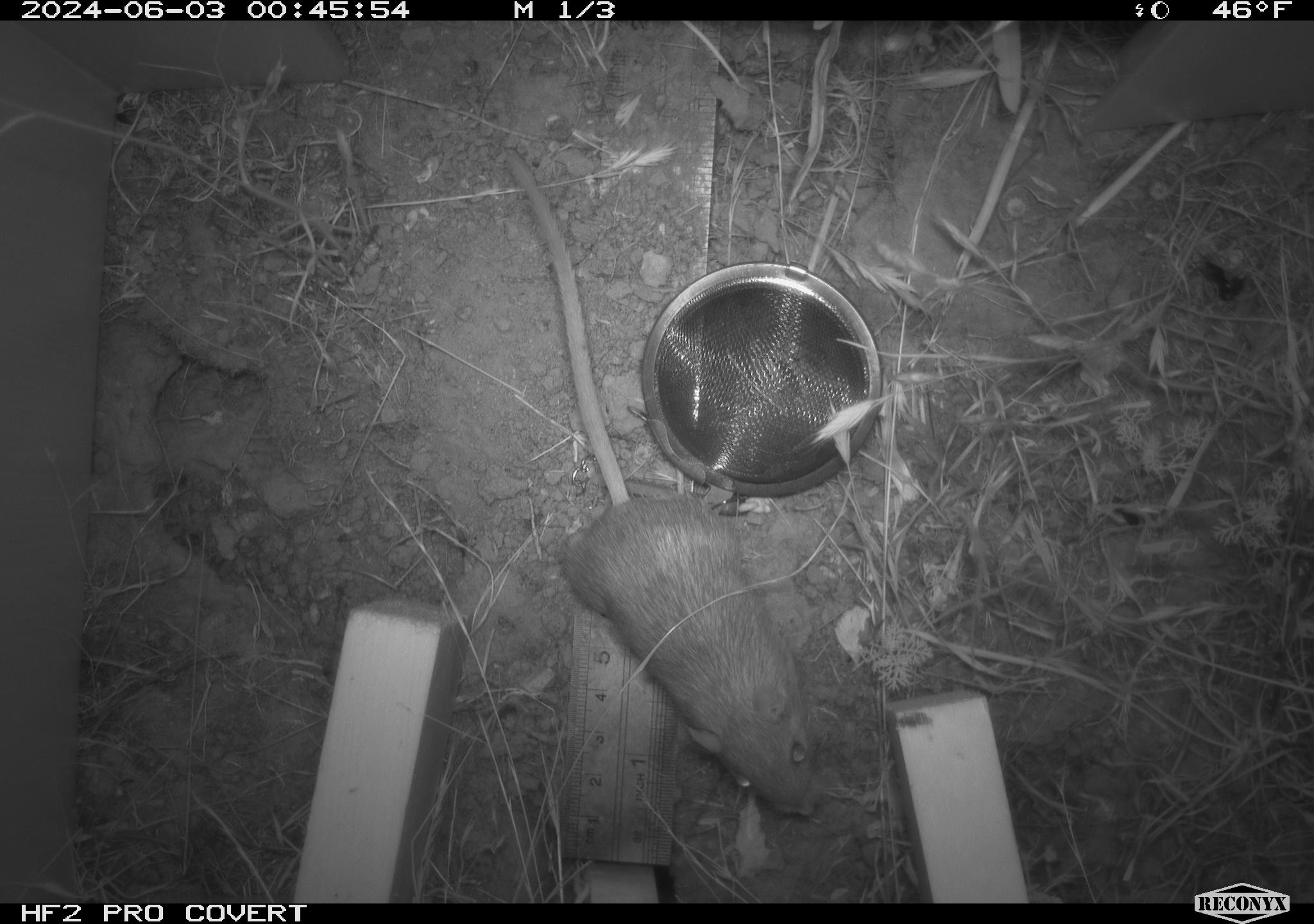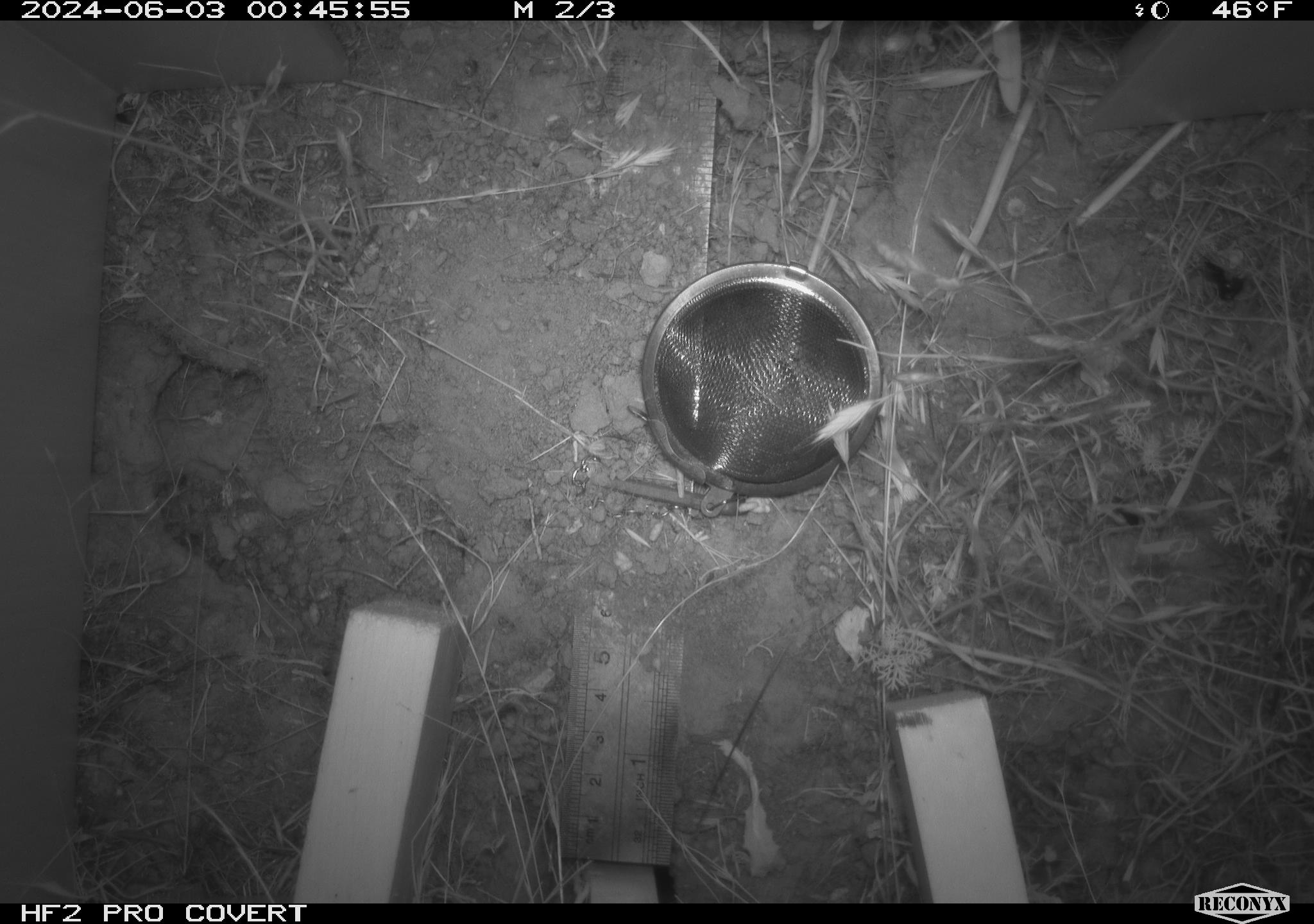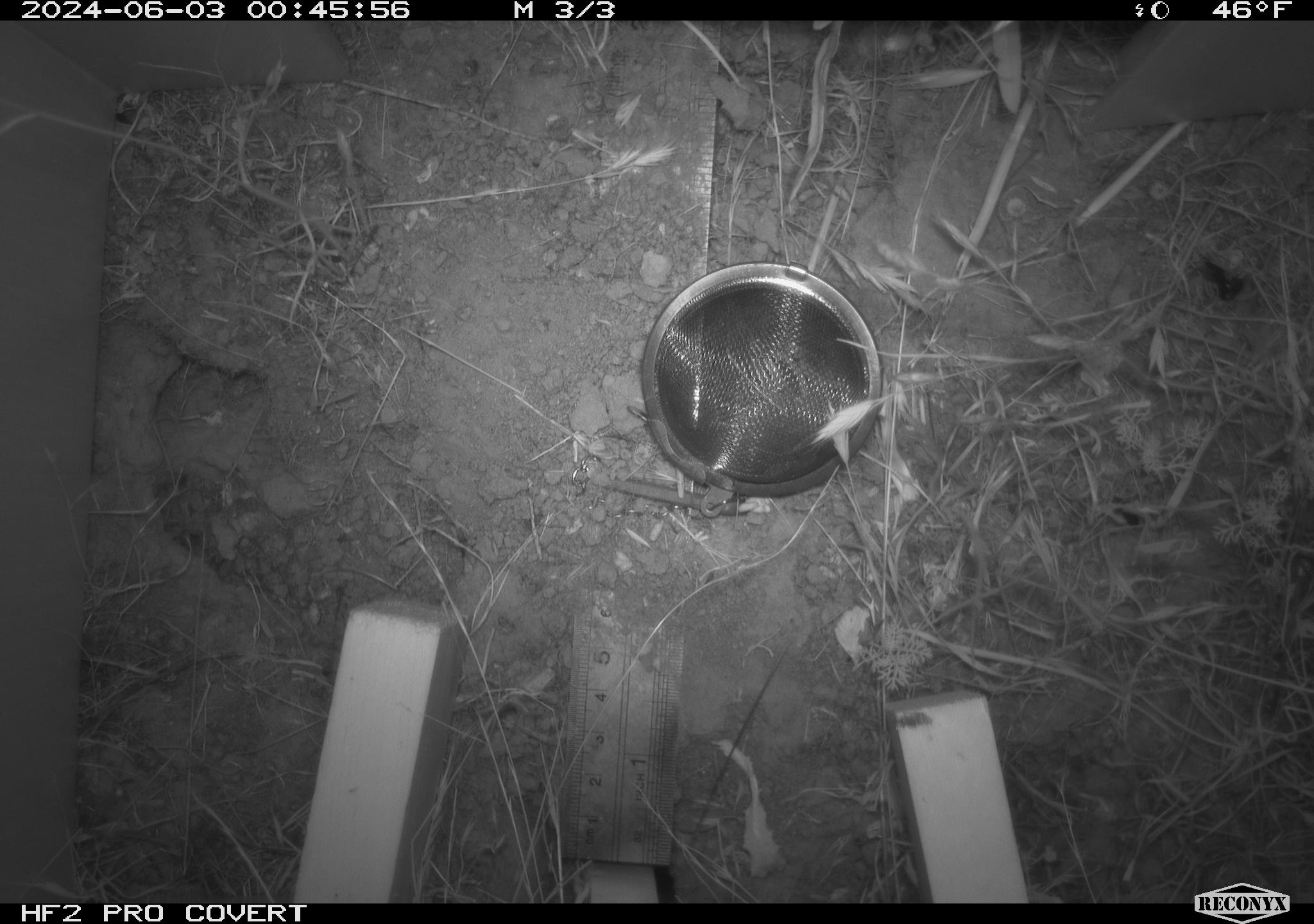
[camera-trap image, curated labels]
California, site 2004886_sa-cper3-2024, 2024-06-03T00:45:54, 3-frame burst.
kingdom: Animalia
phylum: Chordata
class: Mammalia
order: Rodentia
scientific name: Rodentia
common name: rodent